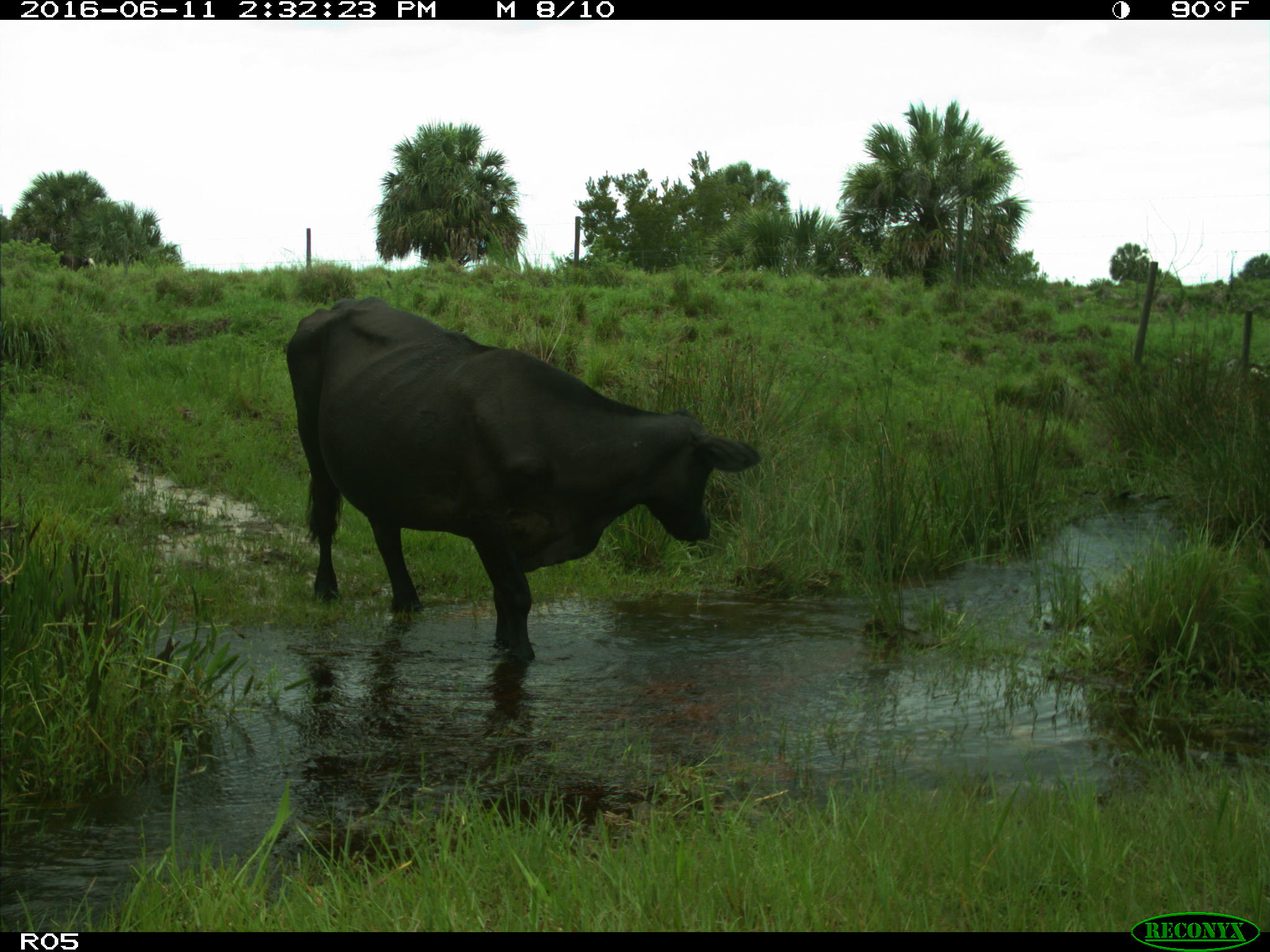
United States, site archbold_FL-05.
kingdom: Animalia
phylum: Chordata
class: Mammalia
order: Artiodactyla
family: Bovidae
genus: Bos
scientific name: Bos taurus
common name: domestic cow